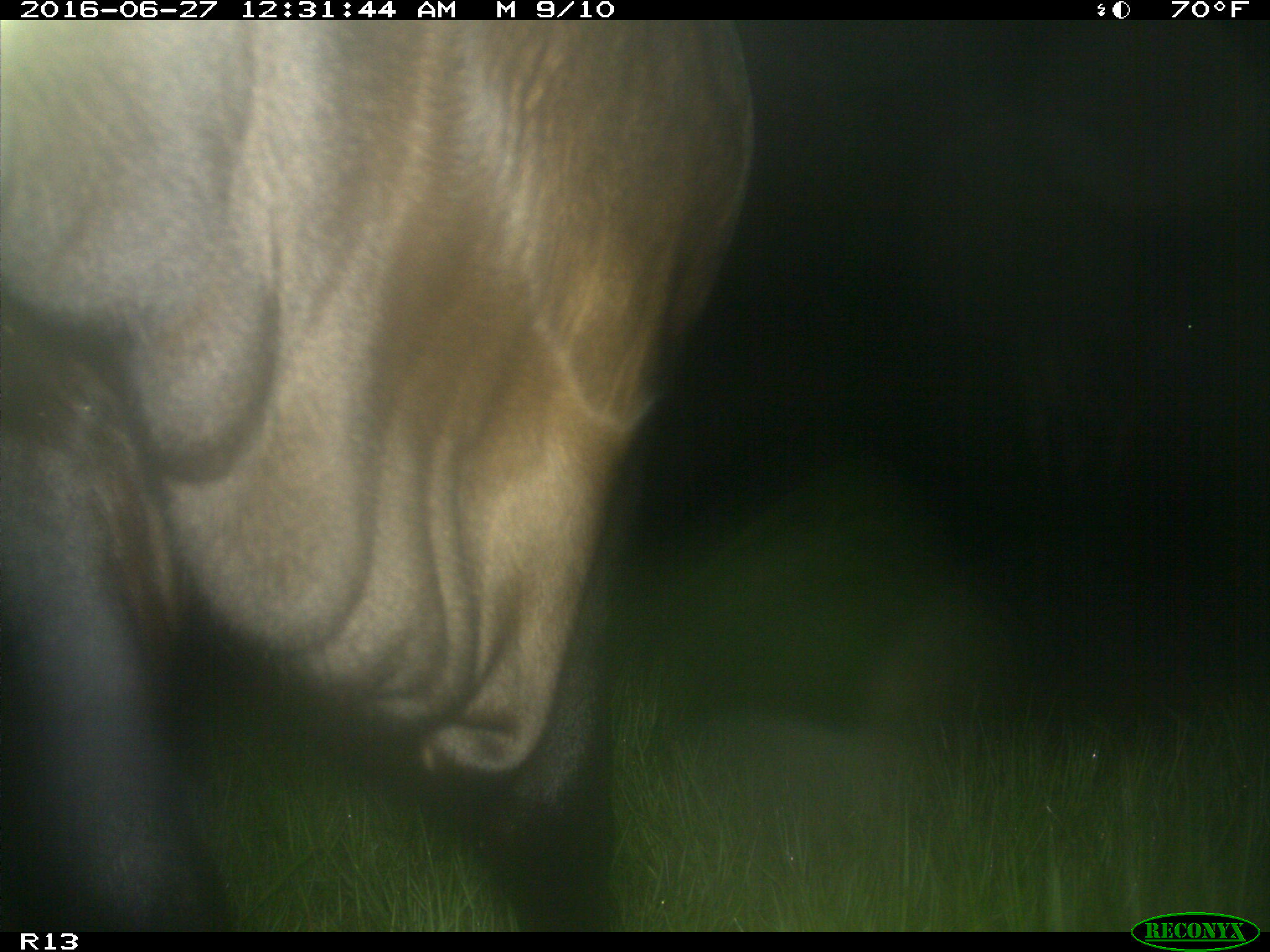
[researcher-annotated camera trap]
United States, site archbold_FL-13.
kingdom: Animalia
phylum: Chordata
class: Mammalia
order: Artiodactyla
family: Bovidae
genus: Bos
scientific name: Bos taurus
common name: domestic cow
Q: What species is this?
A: Bos taurus (domestic cow).